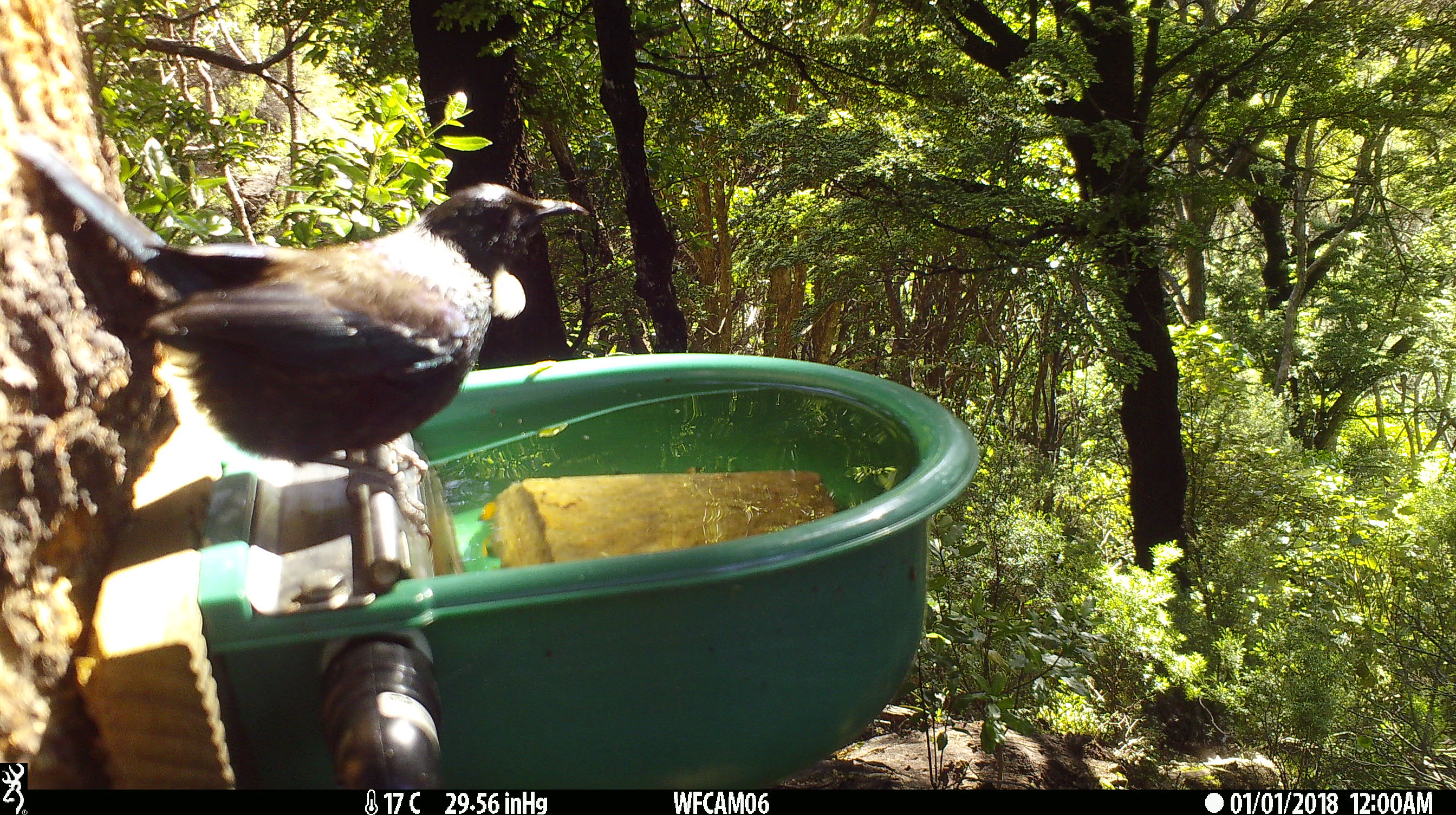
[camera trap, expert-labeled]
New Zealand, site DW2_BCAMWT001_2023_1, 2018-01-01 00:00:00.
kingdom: Animalia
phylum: Chordata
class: Aves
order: Passeriformes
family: Meliphagidae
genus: Prosthemadera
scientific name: Prosthemadera novaeseelandiae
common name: tui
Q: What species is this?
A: Tui (Prosthemadera novaeseelandiae).